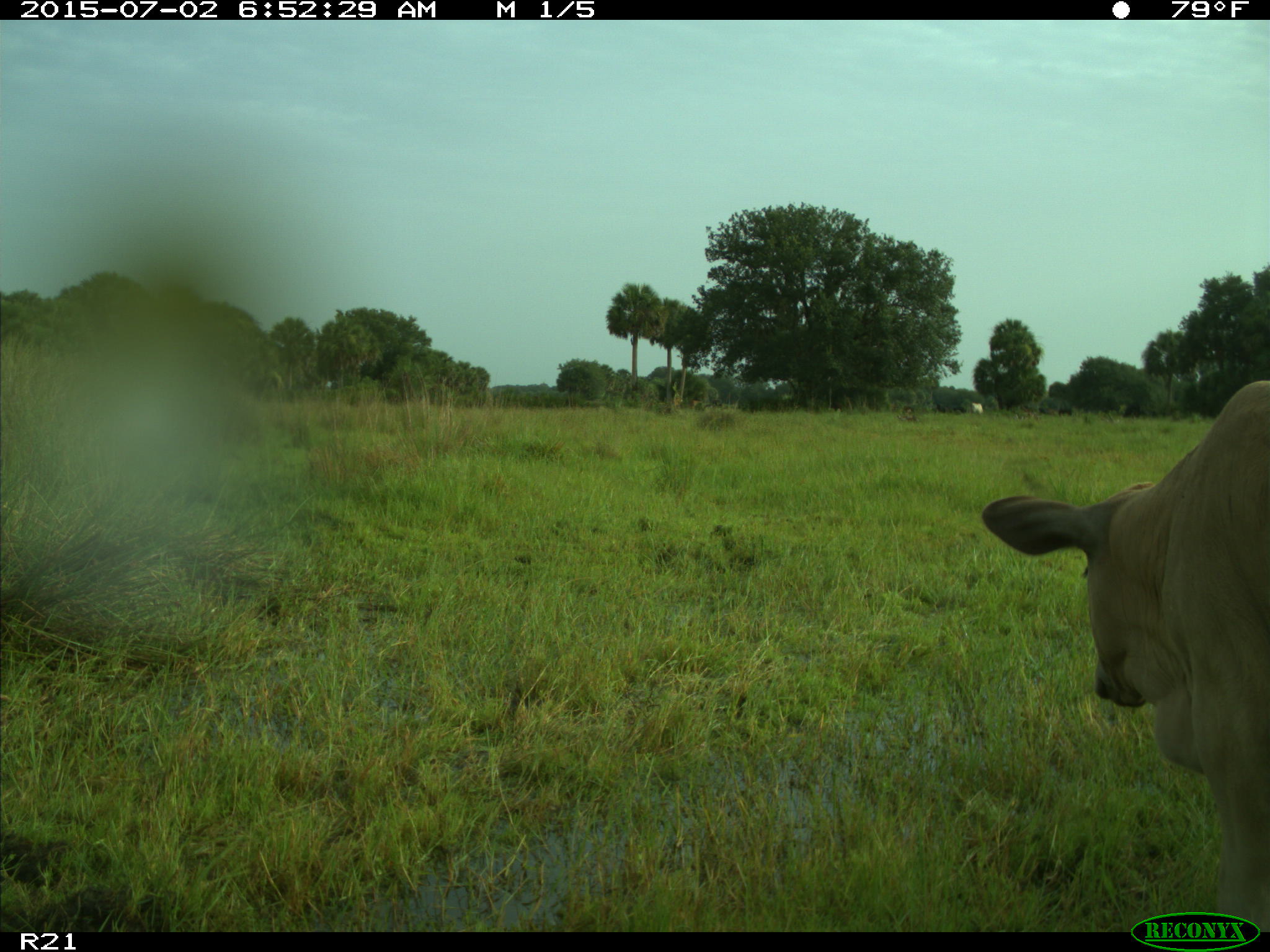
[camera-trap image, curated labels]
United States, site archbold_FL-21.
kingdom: Animalia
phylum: Chordata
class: Mammalia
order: Artiodactyla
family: Bovidae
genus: Bos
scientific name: Bos taurus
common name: domestic cow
Bos taurus (domestic cow).